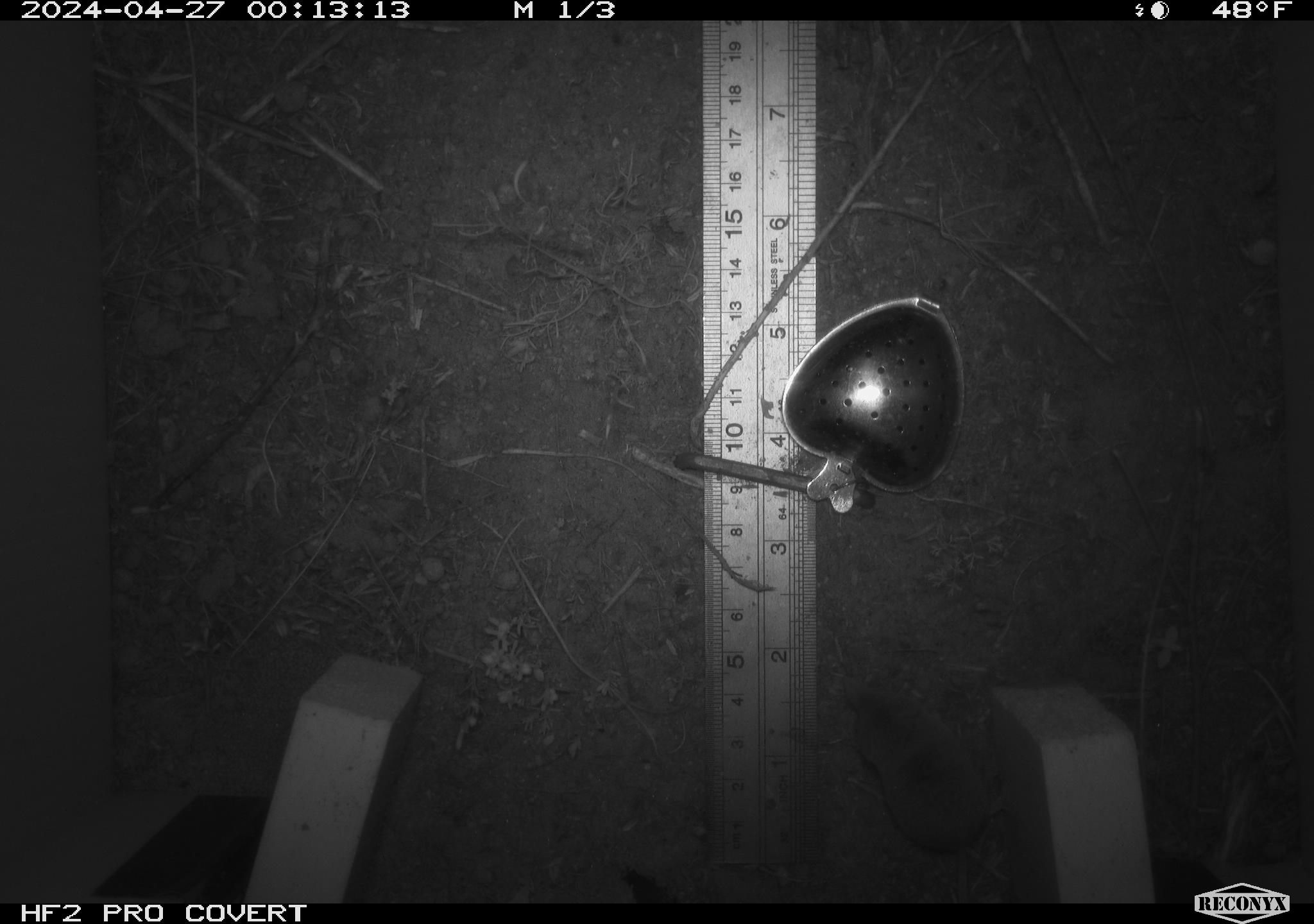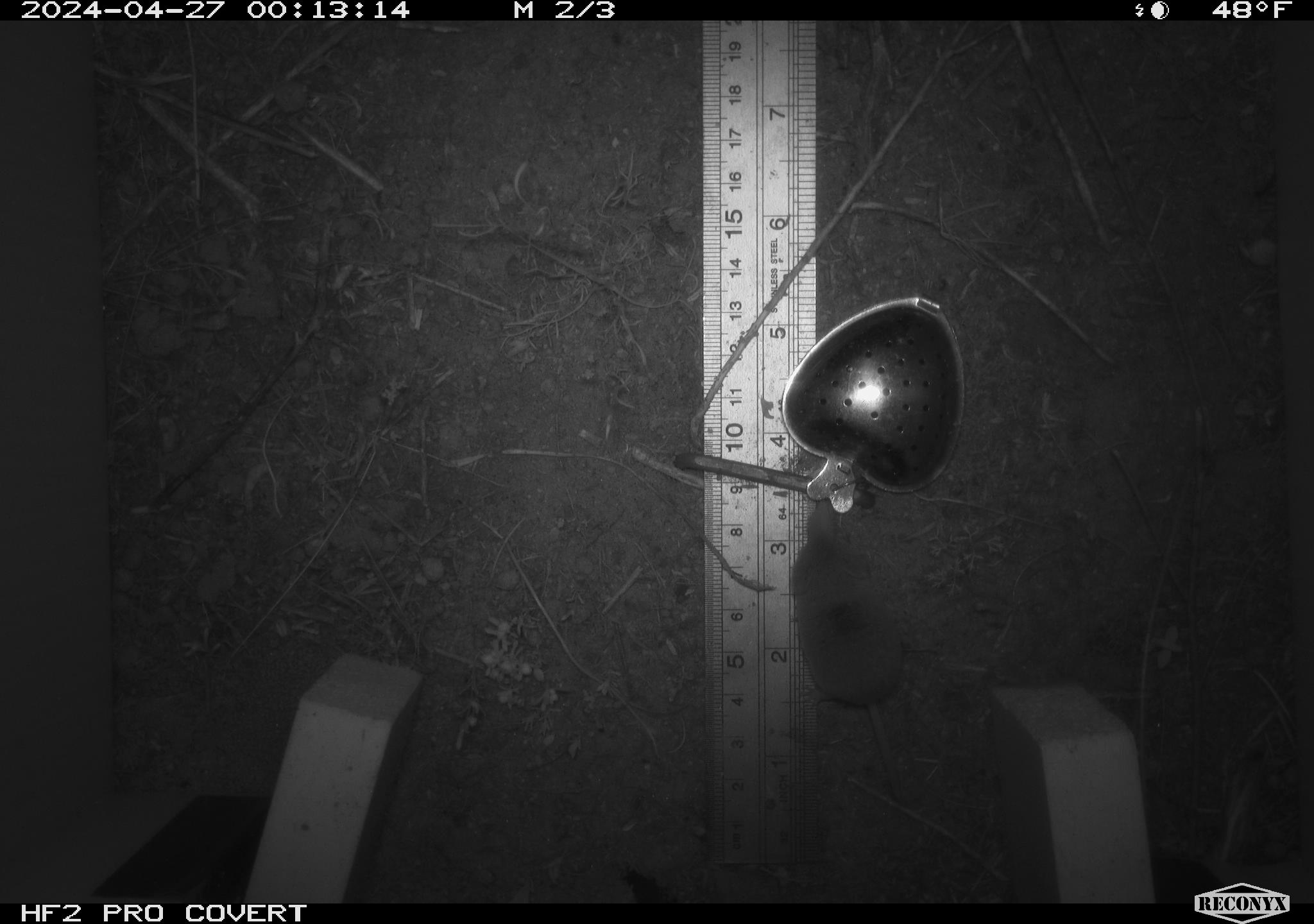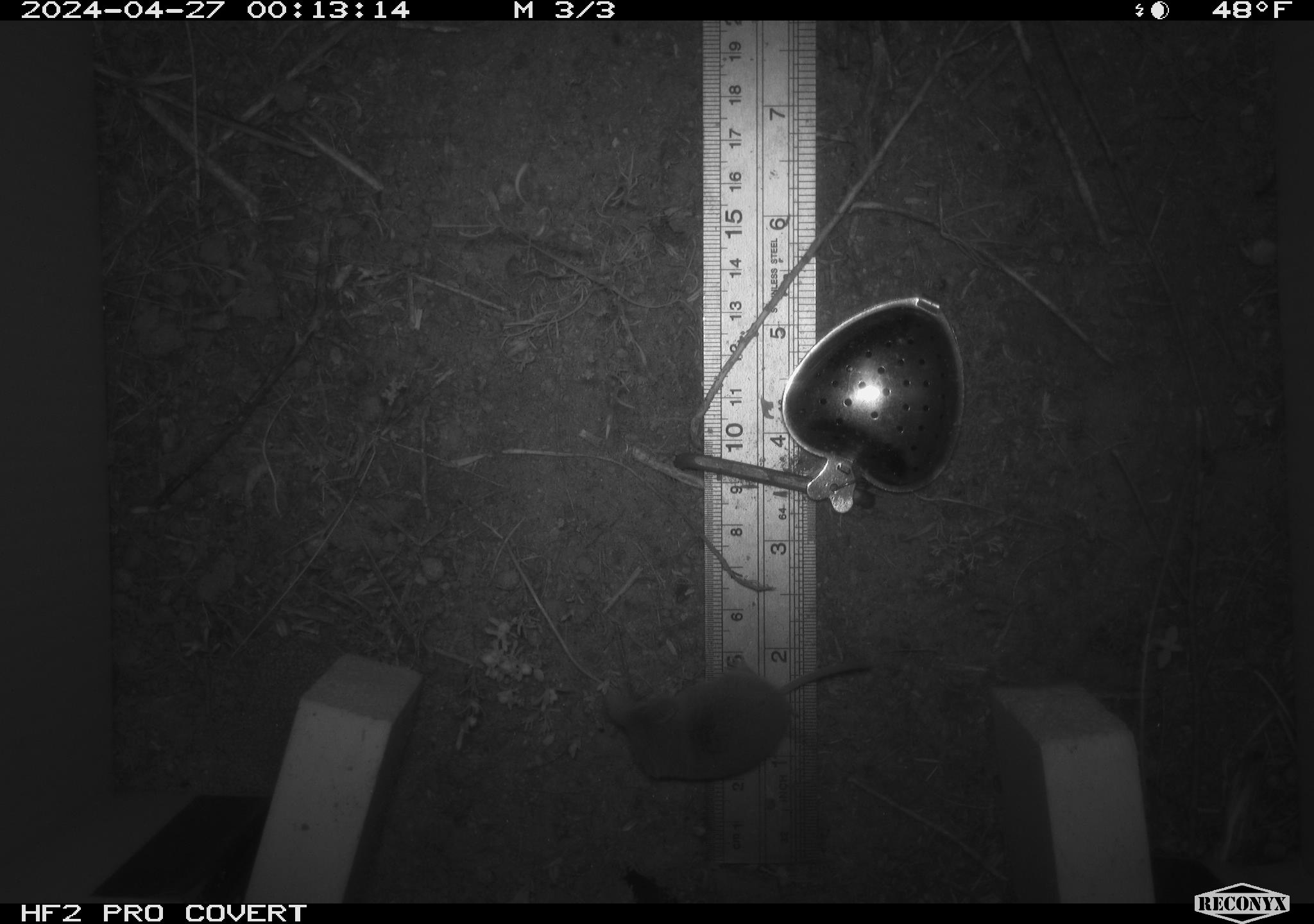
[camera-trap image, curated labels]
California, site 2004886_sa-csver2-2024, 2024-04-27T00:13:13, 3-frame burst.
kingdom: Animalia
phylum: Chordata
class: Mammalia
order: Rodentia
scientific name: Rodentia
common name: rodent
Rodent (Rodentia).